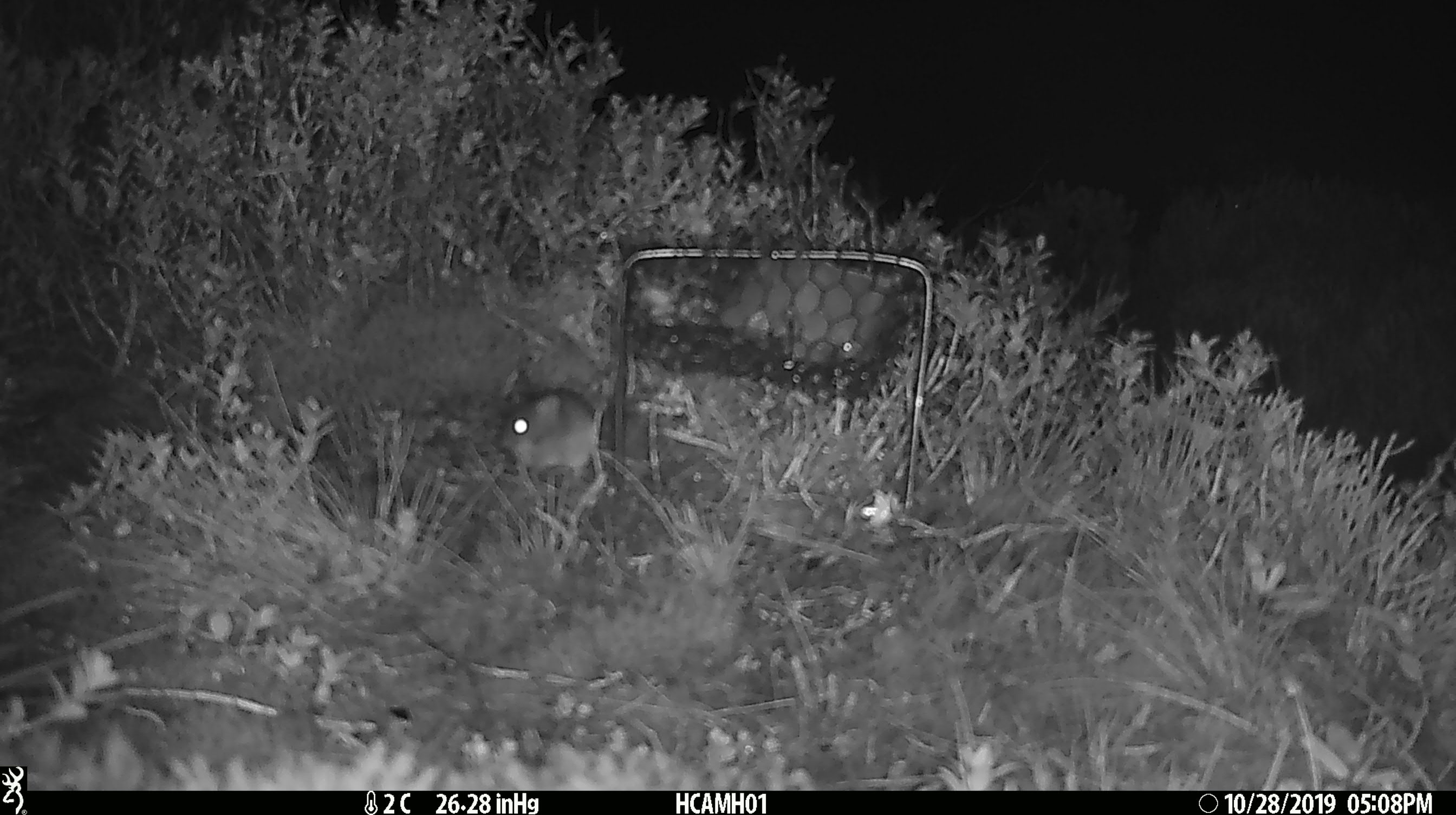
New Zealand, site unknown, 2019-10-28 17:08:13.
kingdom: Animalia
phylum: Chordata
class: Mammalia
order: Rodentia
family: Muridae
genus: Mus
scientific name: Mus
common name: mouse